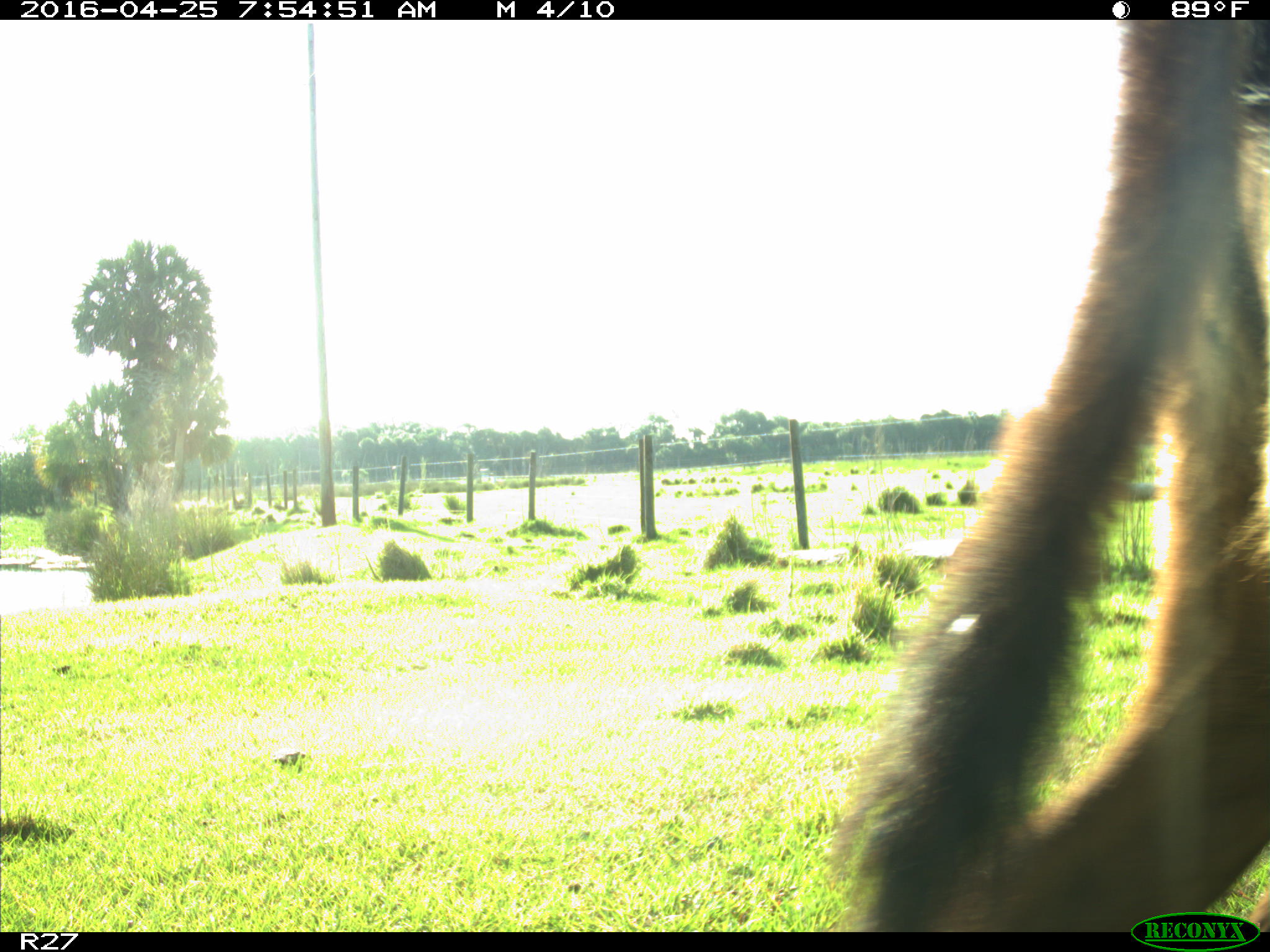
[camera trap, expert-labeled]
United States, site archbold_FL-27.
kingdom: Animalia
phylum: Chordata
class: Mammalia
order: Artiodactyla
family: Bovidae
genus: Bos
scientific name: Bos taurus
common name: domestic cow